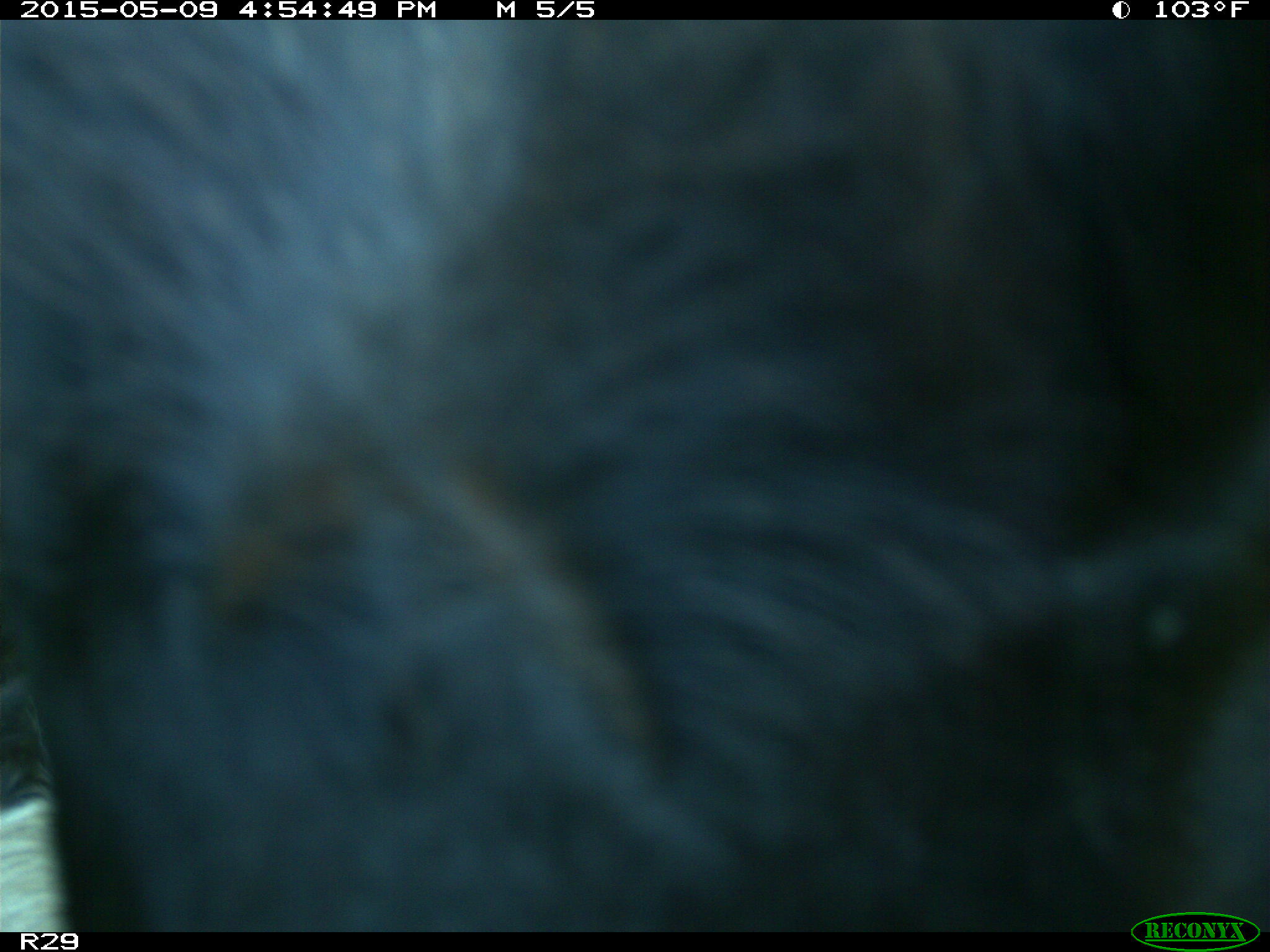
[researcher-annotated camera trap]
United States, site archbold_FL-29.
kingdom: Animalia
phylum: Chordata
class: Mammalia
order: Artiodactyla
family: Bovidae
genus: Bos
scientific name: Bos taurus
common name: domestic cow